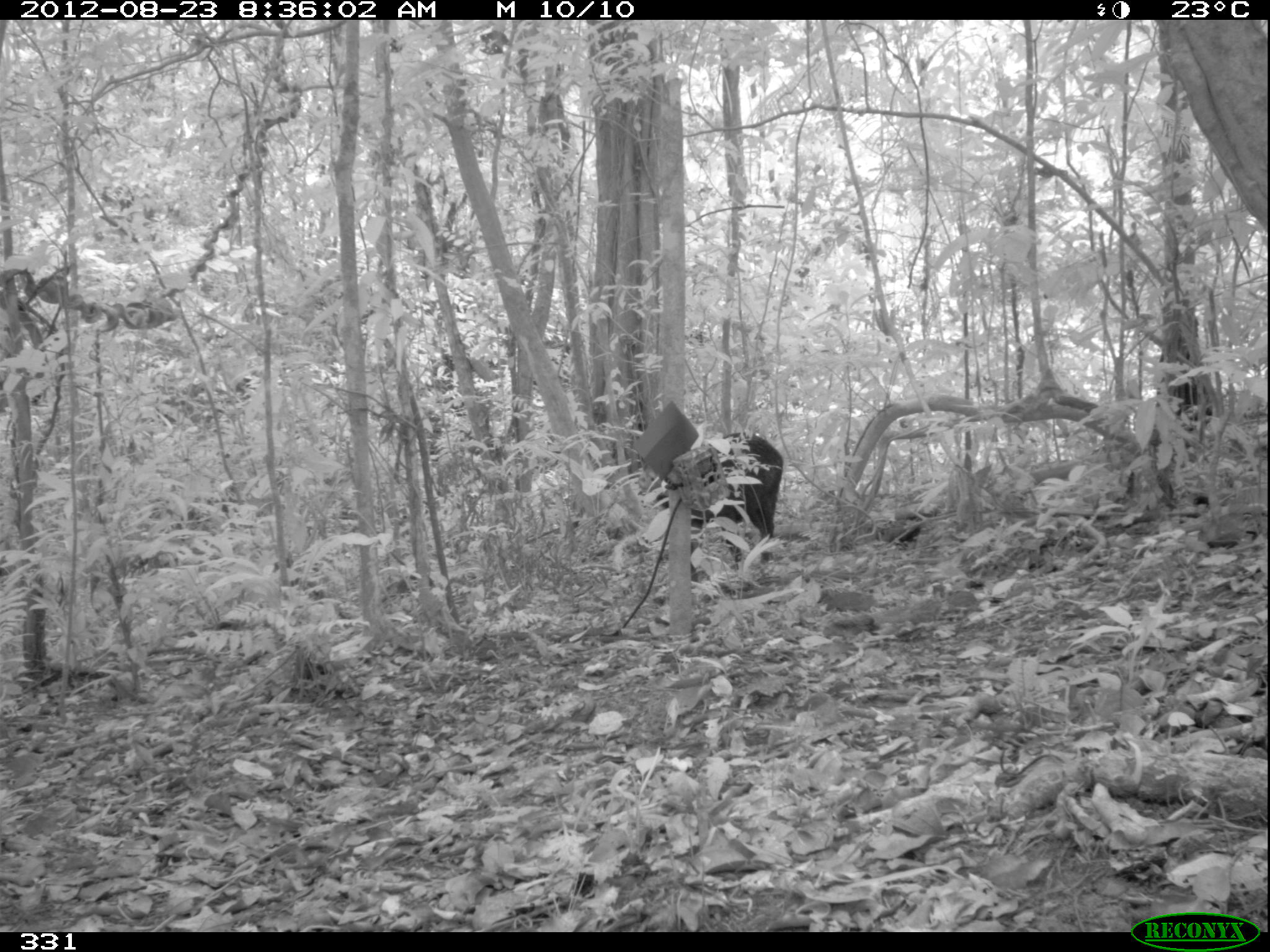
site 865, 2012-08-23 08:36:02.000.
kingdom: Animalia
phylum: Chordata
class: Mammalia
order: Artiodactyla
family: Tayassuidae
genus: Tayassu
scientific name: Tayassu pecari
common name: white-lipped peccary